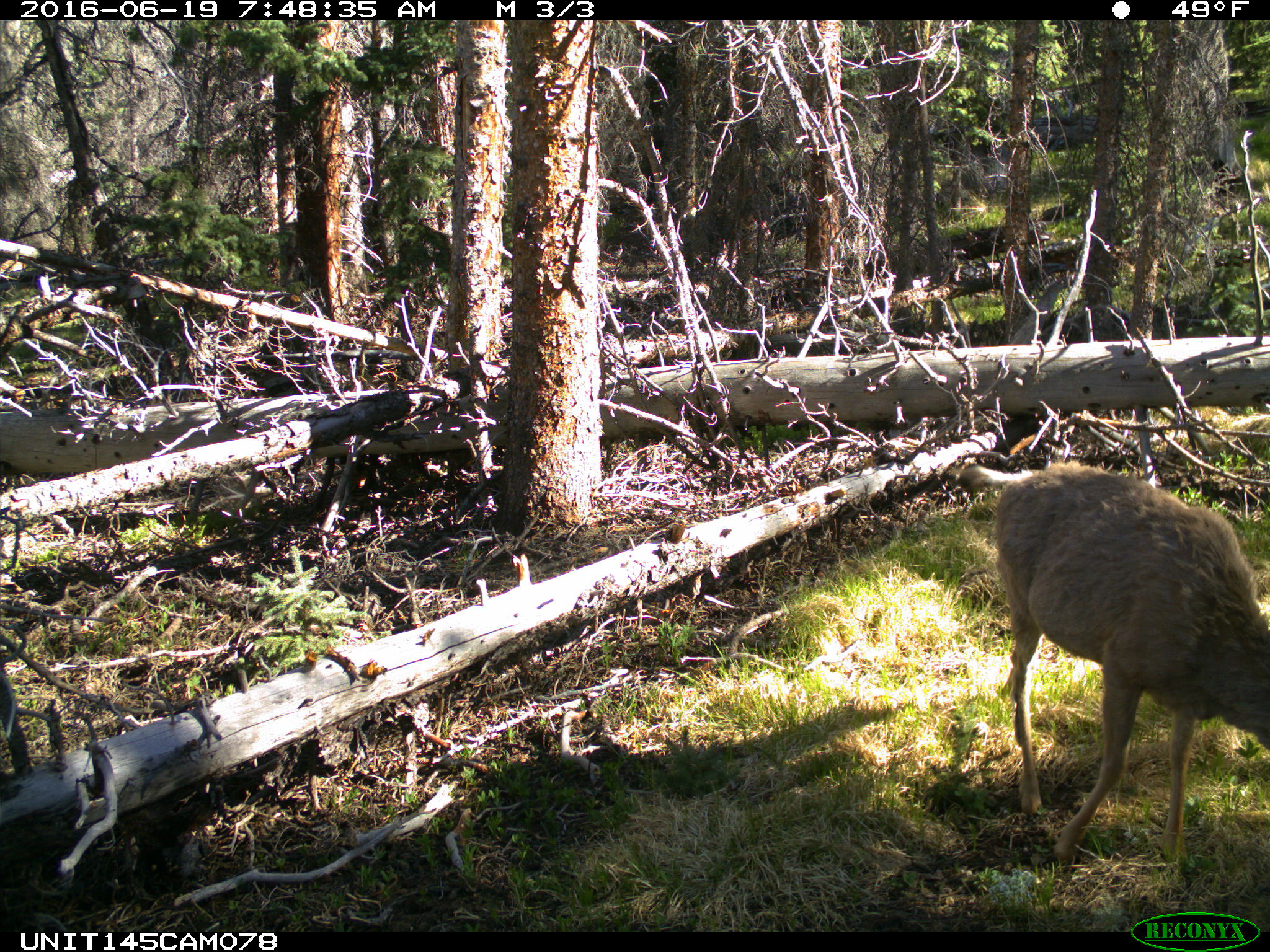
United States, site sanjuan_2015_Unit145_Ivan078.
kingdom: Animalia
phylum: Chordata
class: Mammalia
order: Artiodactyla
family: Cervidae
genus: Odocoileus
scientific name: Odocoileus hemionus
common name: mule deer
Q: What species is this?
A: Odocoileus hemionus (mule deer).